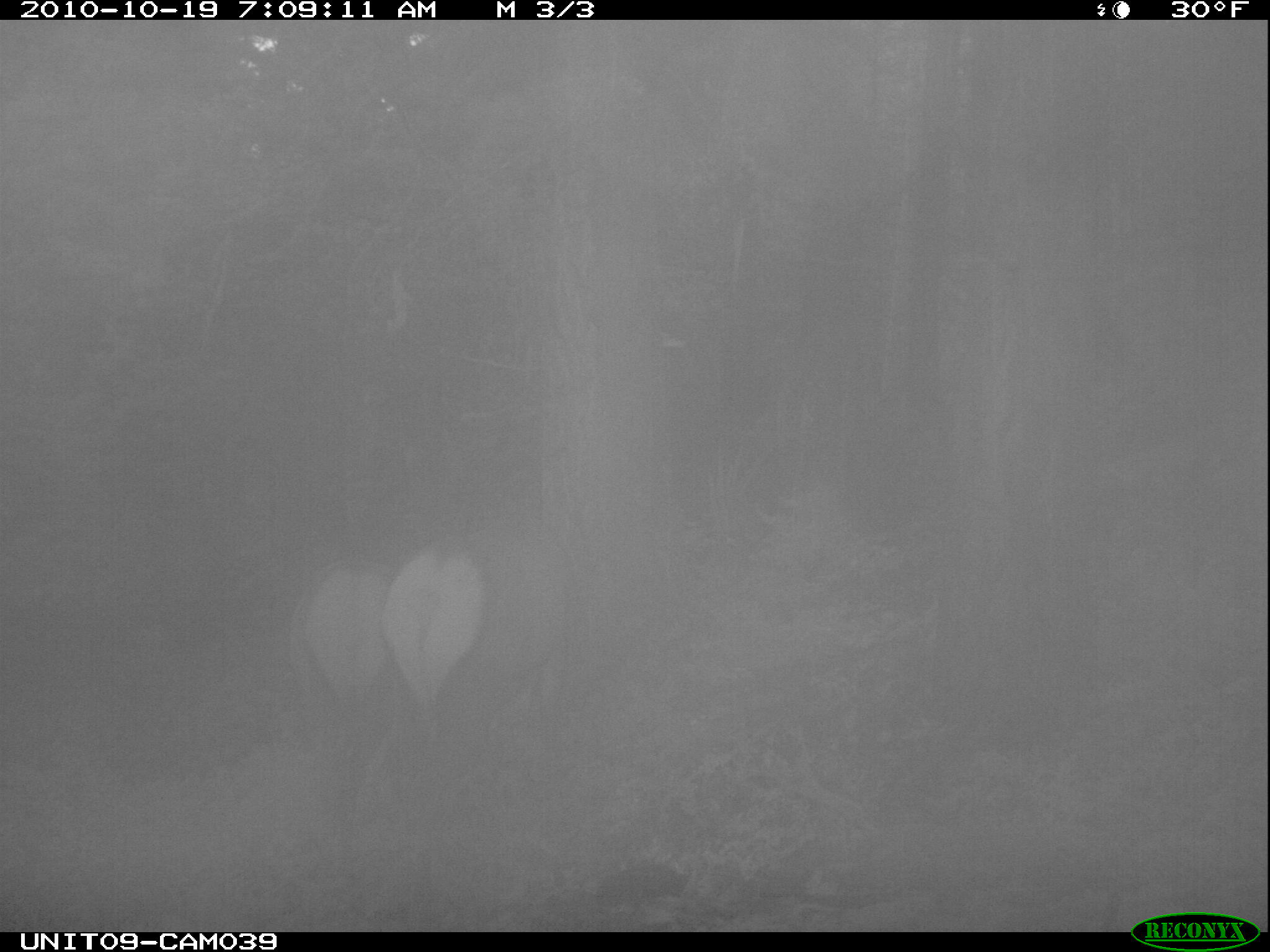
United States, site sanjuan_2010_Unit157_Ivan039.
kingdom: Animalia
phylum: Chordata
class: Mammalia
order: Artiodactyla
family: Cervidae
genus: Cervus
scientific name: Cervus elaphus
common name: red deer